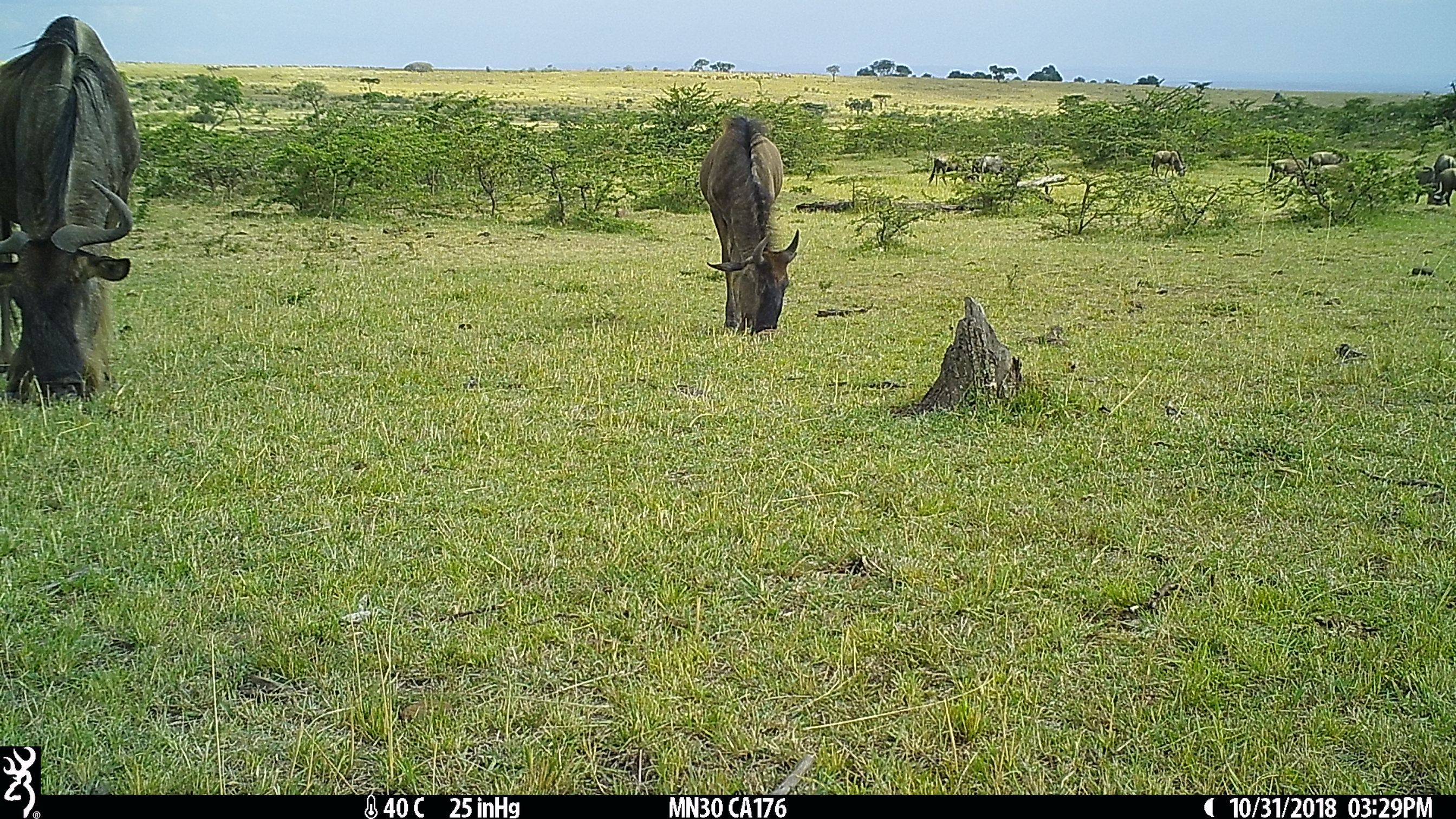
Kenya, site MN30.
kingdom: Animalia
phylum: Chordata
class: Mammalia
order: Artiodactyla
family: Bovidae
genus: Connochaetes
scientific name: Connochaetes taurinus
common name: blue wildebeest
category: wildebeest